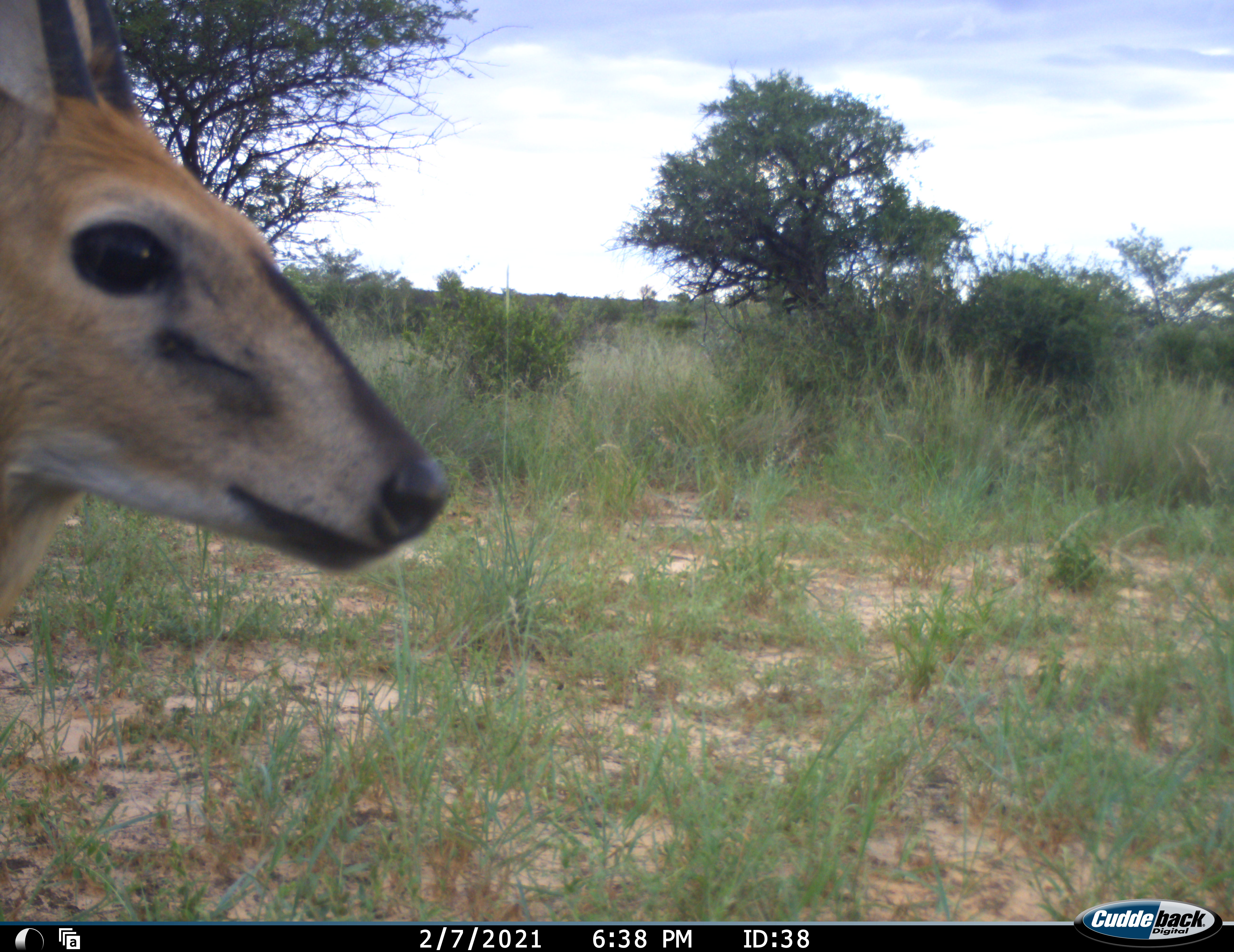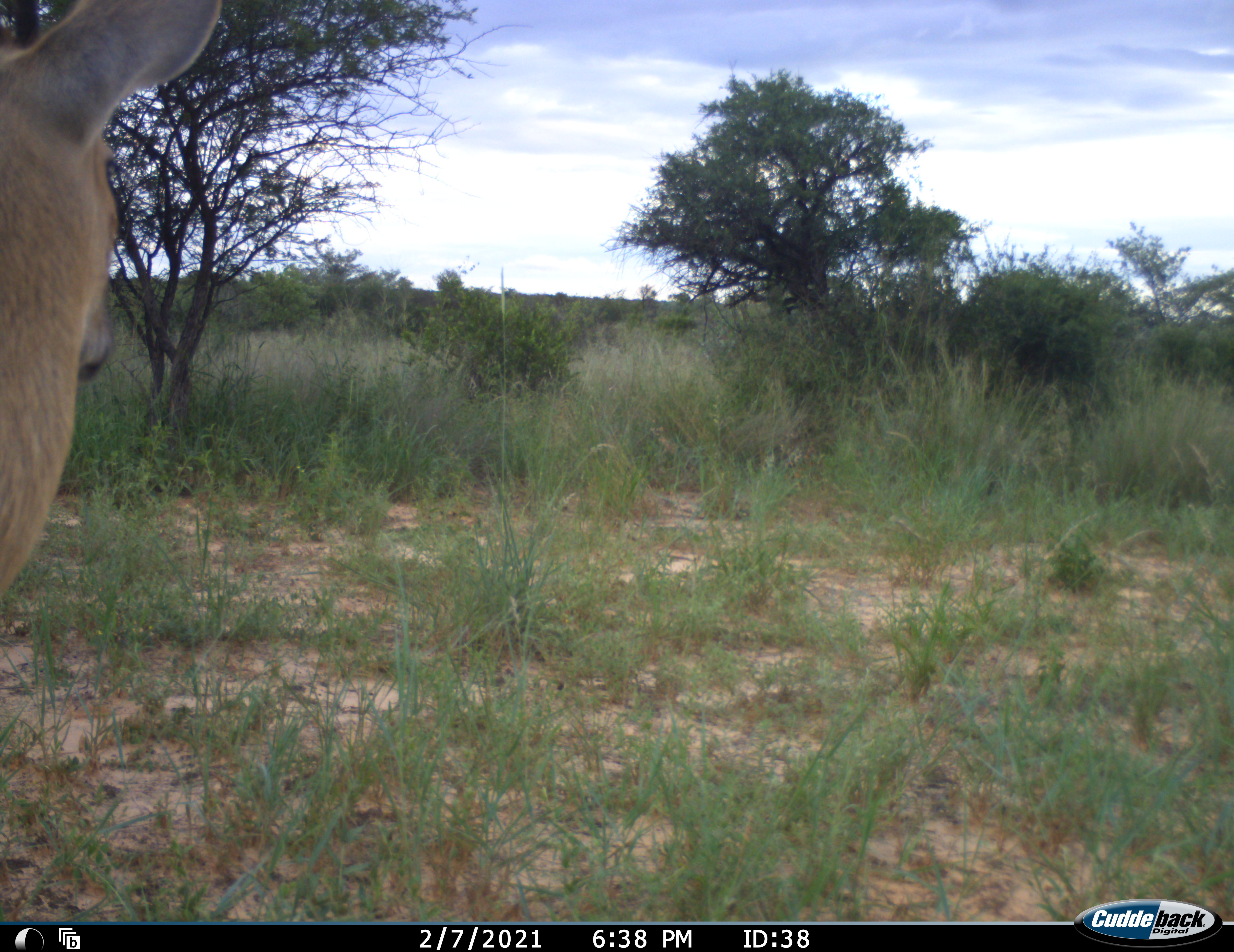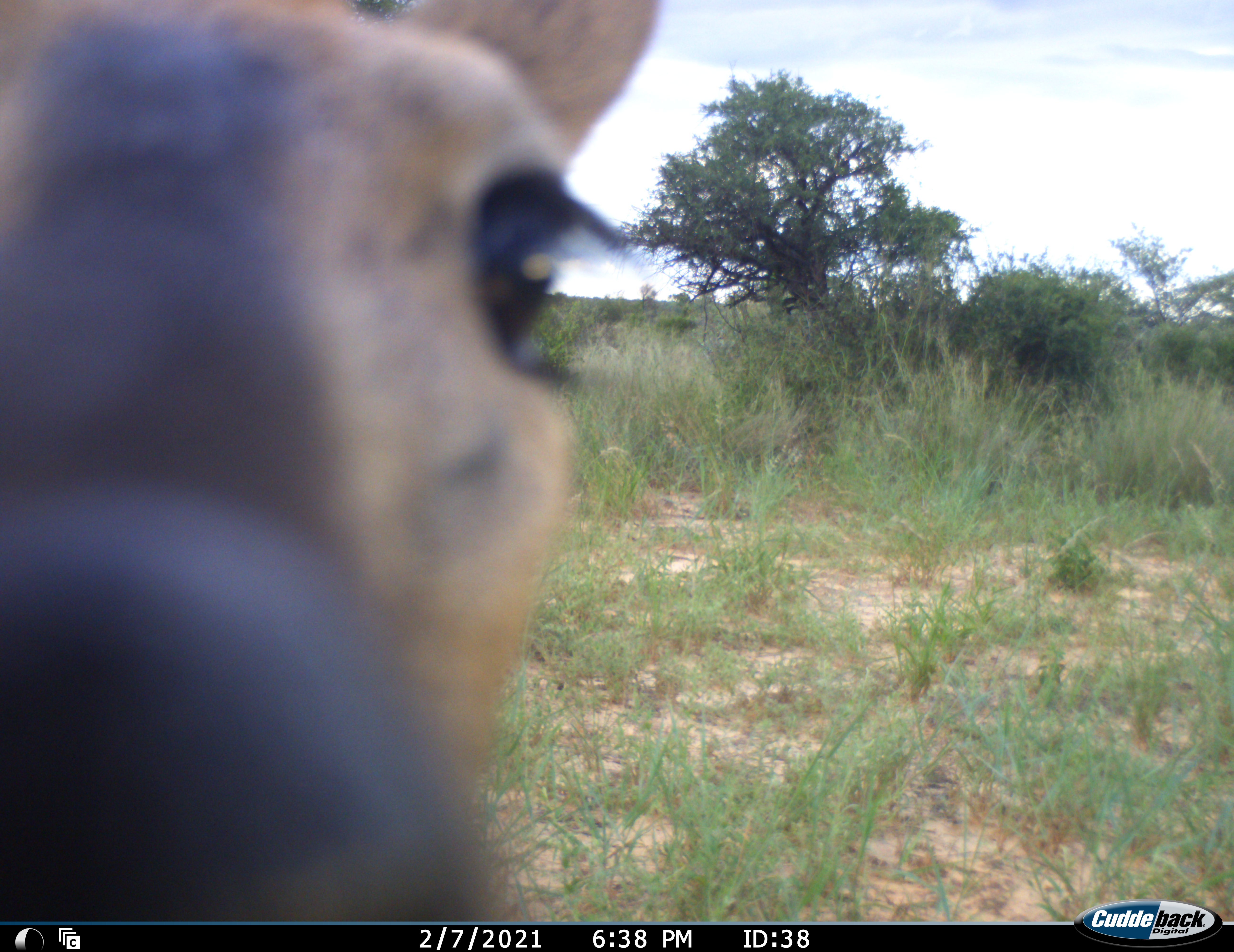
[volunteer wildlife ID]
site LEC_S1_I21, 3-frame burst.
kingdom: Animalia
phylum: Chordata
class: Mammalia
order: Artiodactyla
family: Bovidae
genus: Sylvicapra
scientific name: Sylvicapra grimmia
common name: common duiker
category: duikercommongrey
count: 1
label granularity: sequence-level